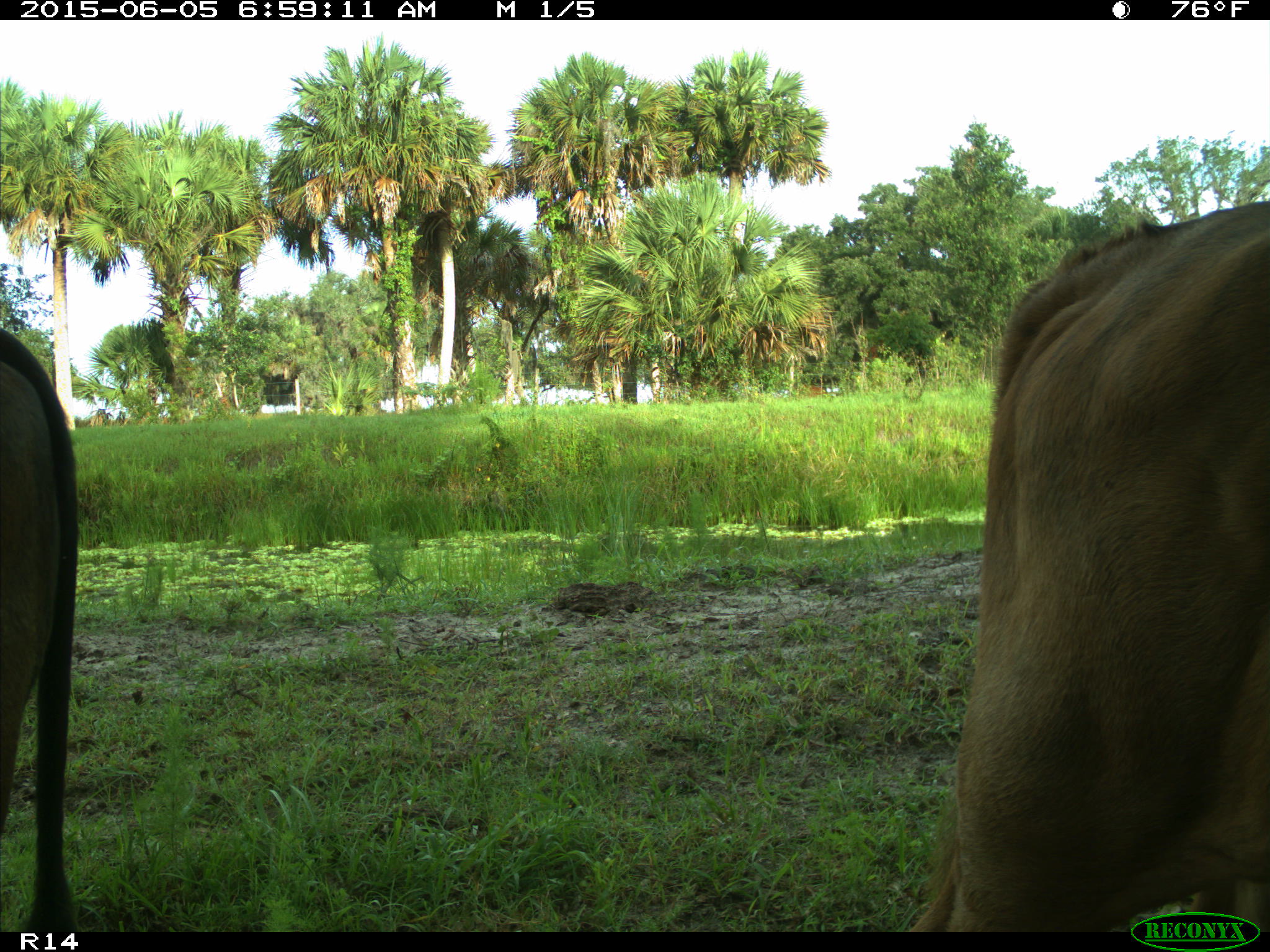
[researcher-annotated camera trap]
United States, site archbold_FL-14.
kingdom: Animalia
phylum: Chordata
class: Mammalia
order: Artiodactyla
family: Bovidae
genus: Bos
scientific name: Bos taurus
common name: domestic cow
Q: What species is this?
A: Bos taurus (domestic cow).